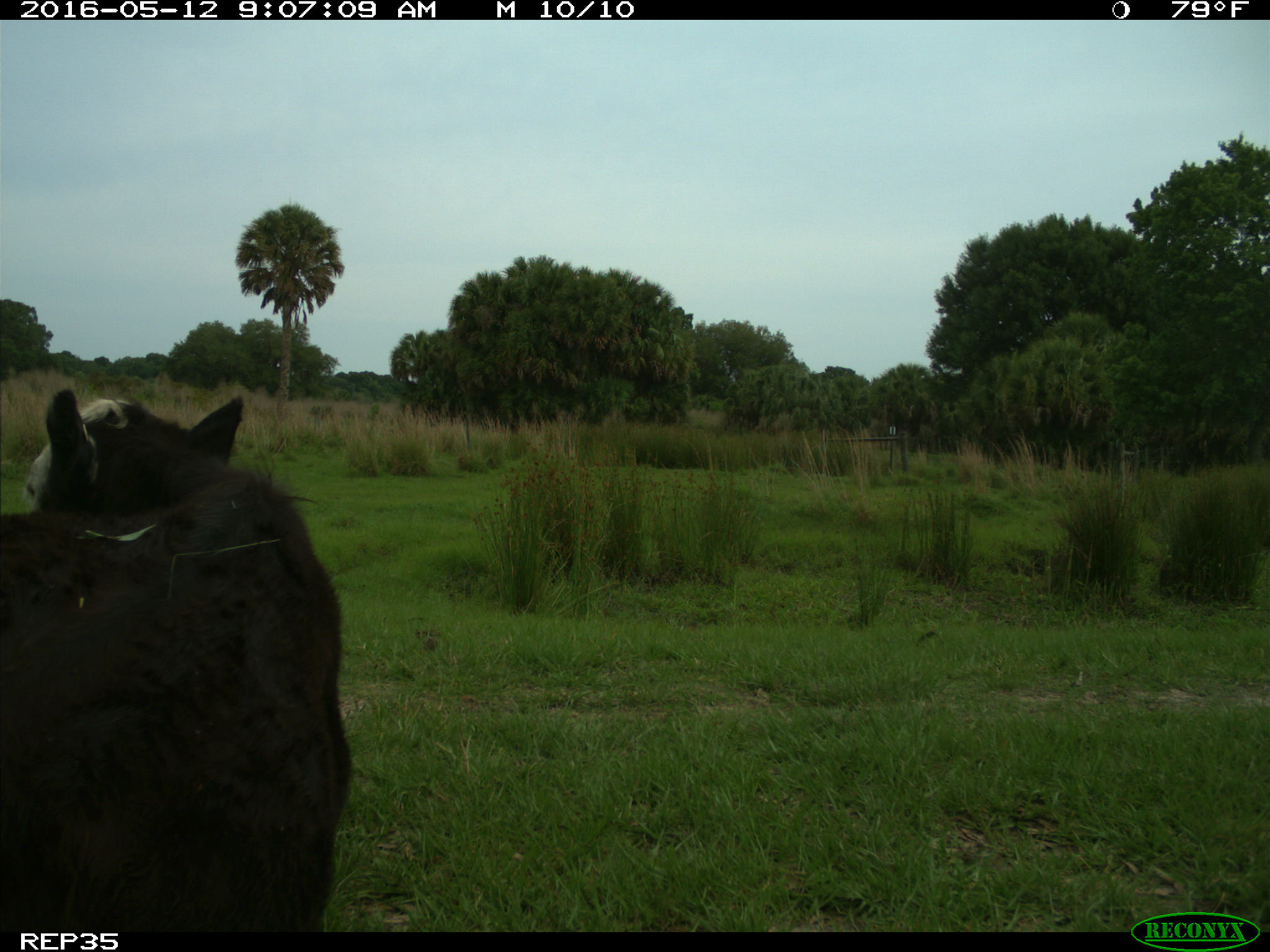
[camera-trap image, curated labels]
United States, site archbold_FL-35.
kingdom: Animalia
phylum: Chordata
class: Mammalia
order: Artiodactyla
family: Bovidae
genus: Bos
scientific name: Bos taurus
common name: domestic cow